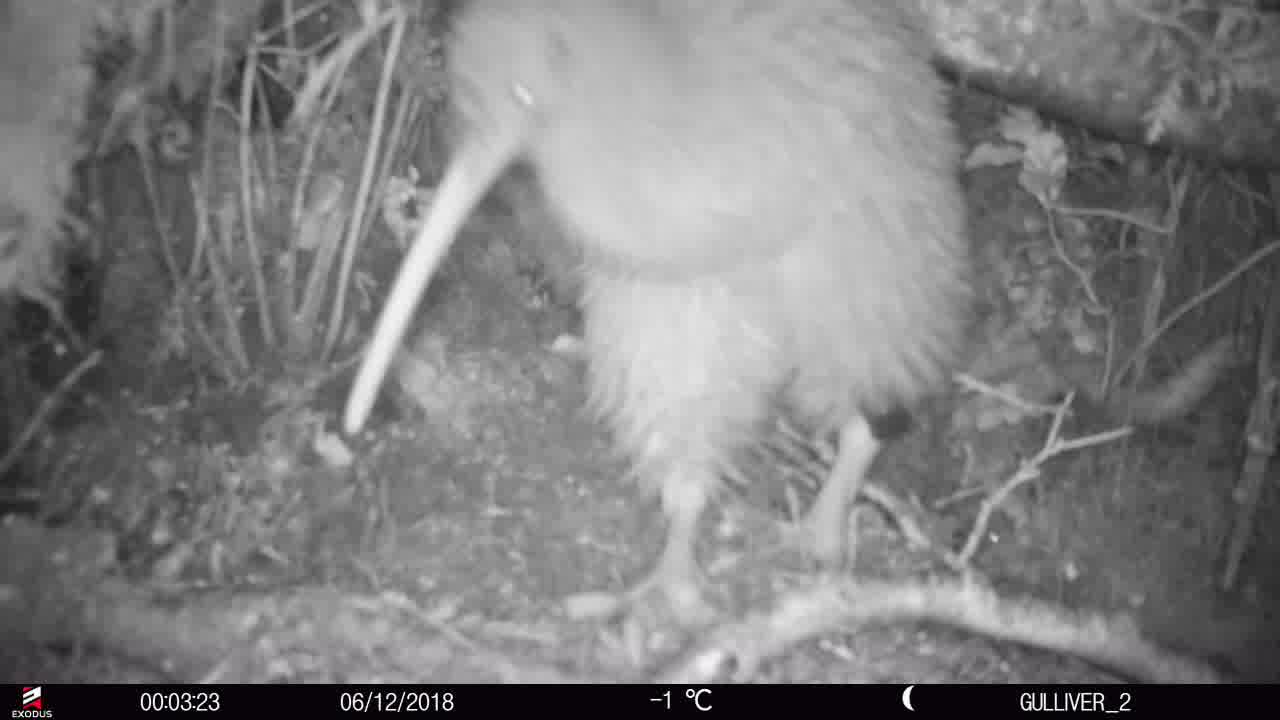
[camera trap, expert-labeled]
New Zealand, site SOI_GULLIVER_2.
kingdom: Animalia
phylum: Chordata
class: Aves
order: Apterygiformes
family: Apterygidae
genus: Apteryx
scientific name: Apteryx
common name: kiwi